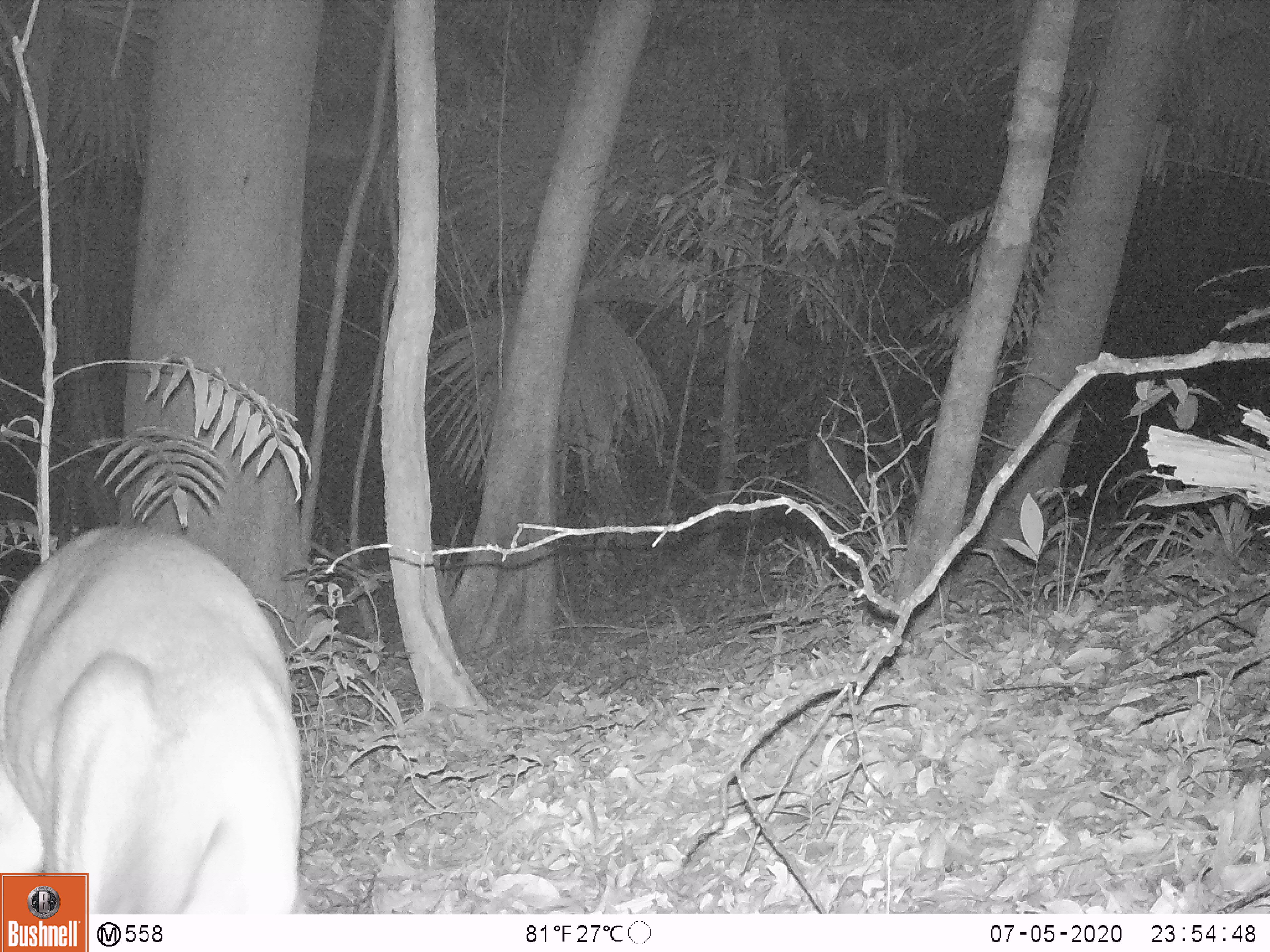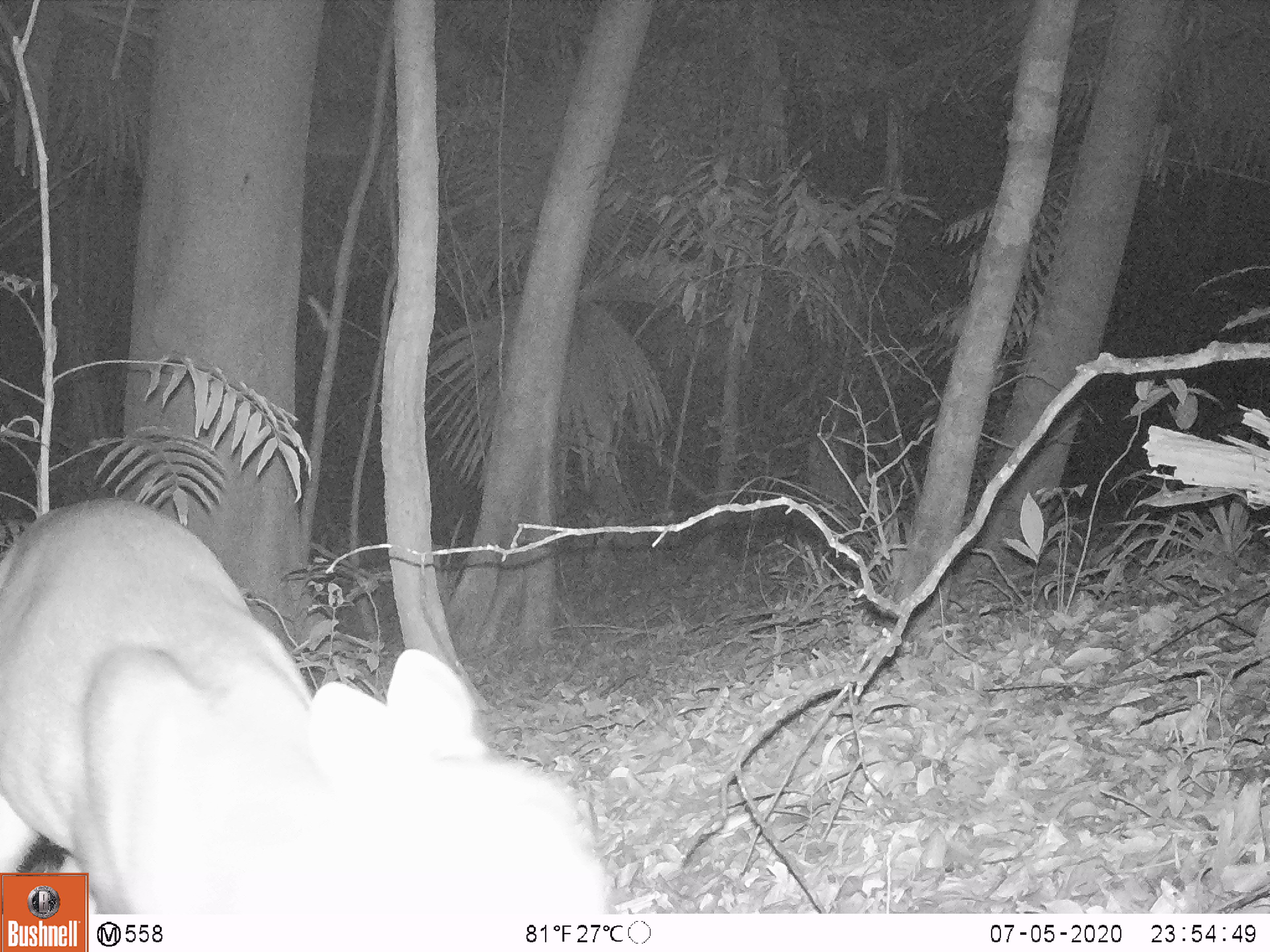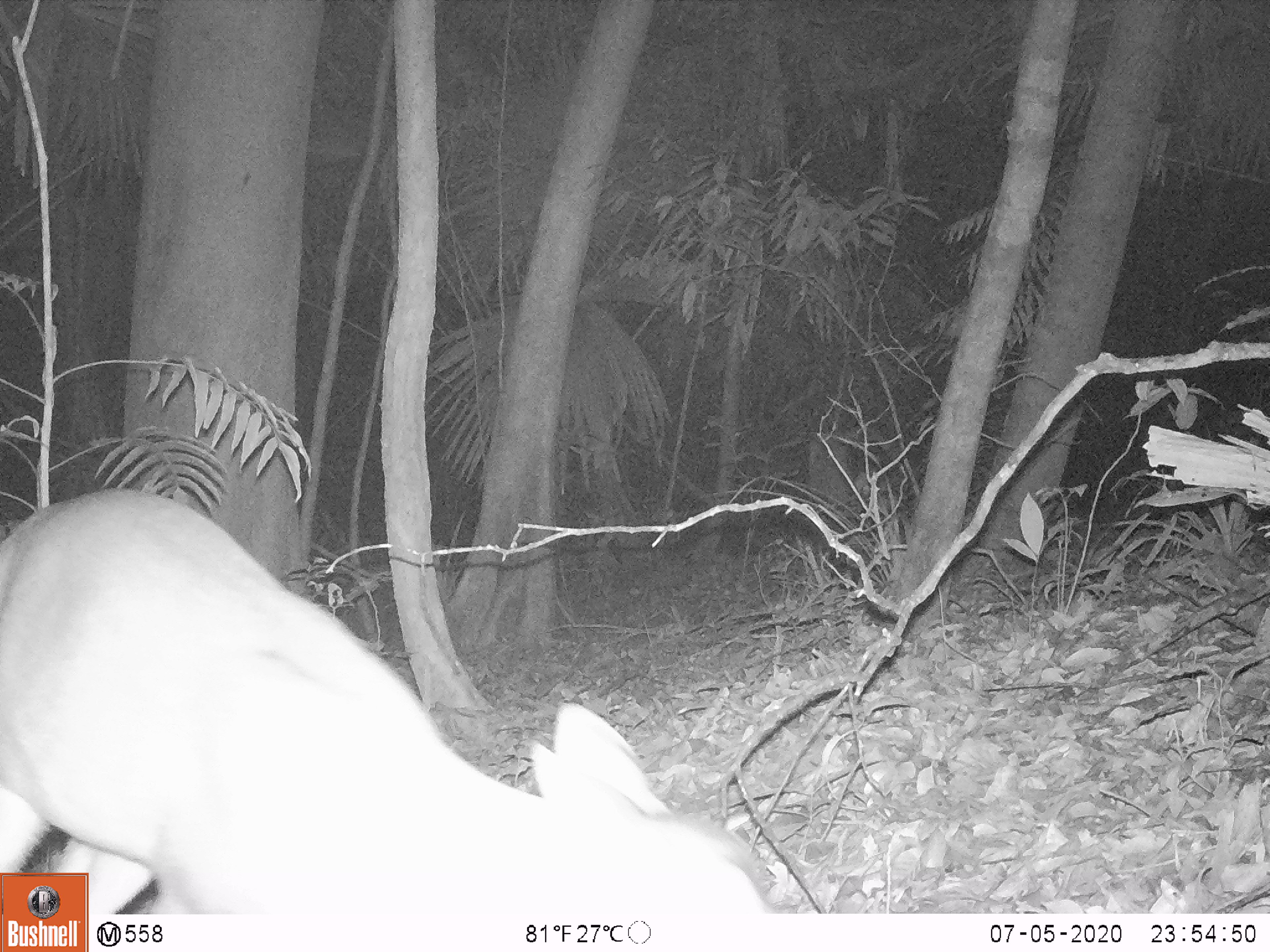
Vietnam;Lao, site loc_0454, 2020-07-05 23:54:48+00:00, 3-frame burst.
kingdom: Animalia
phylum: Chordata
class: Mammalia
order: Artiodactyla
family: Cervidae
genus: Muntiacus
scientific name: Muntiacus vuquangensis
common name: large-antlered muntjac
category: large antlered muntjac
Large antlered muntjac (large-antlered muntjac) (Muntiacus vuquangensis). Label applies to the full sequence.